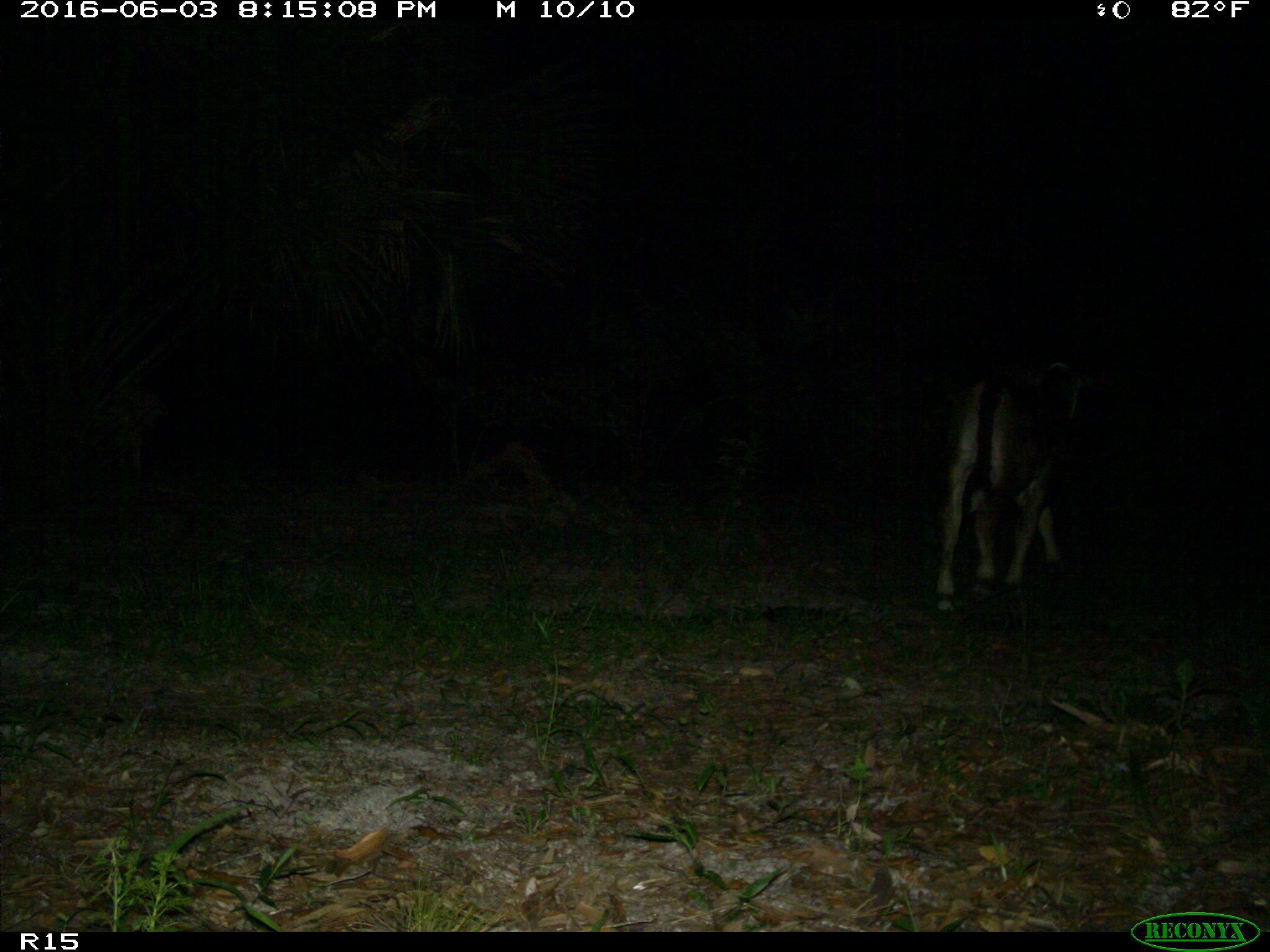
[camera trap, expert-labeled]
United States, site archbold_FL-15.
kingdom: Animalia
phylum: Chordata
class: Mammalia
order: Artiodactyla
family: Bovidae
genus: Bos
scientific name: Bos taurus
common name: domestic cow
Bos taurus (domestic cow).